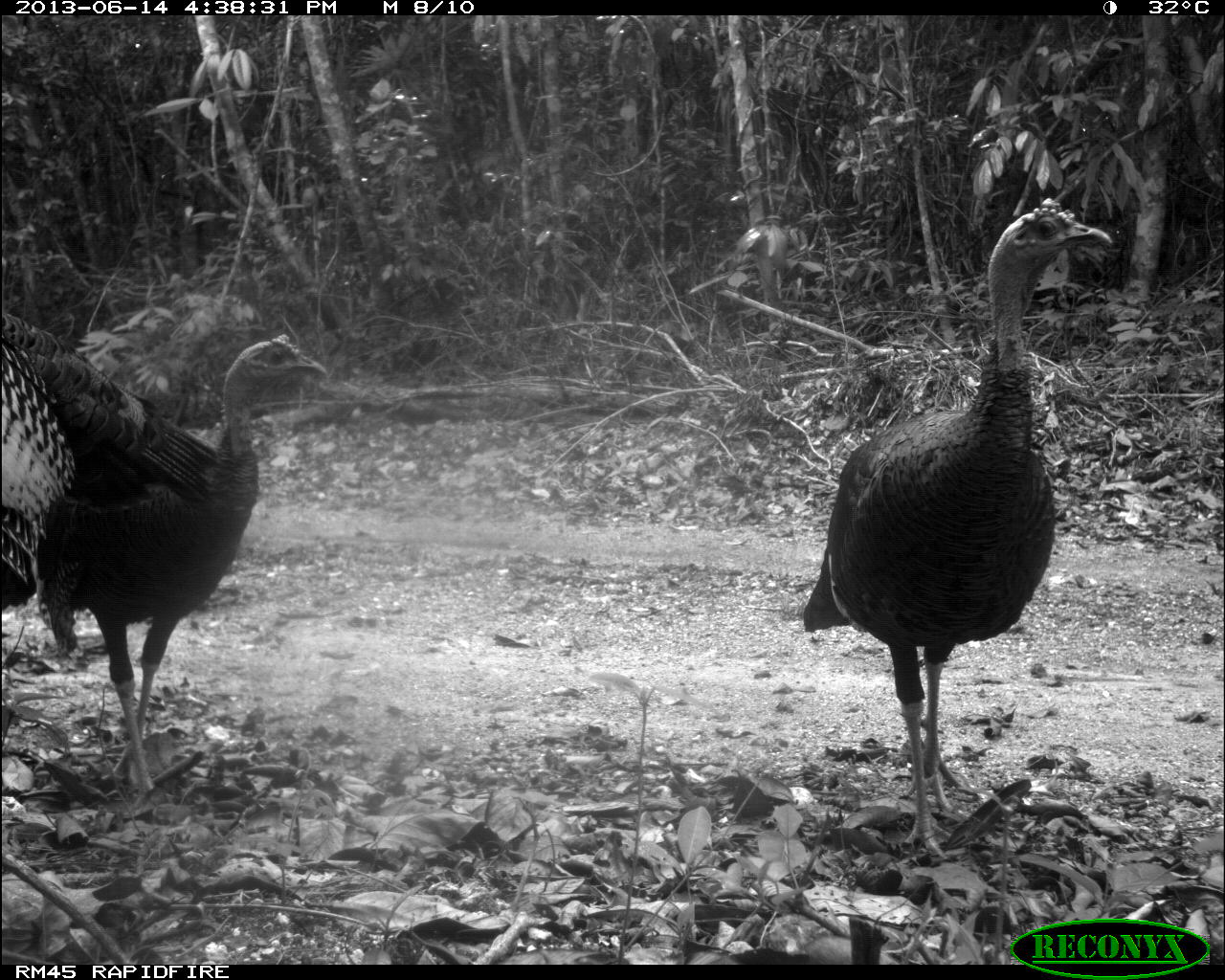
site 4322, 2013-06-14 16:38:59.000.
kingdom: Animalia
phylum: Chordata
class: Aves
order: Galliformes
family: Phasianidae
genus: Meleagris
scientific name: Meleagris ocellata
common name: ocellated turkey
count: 3